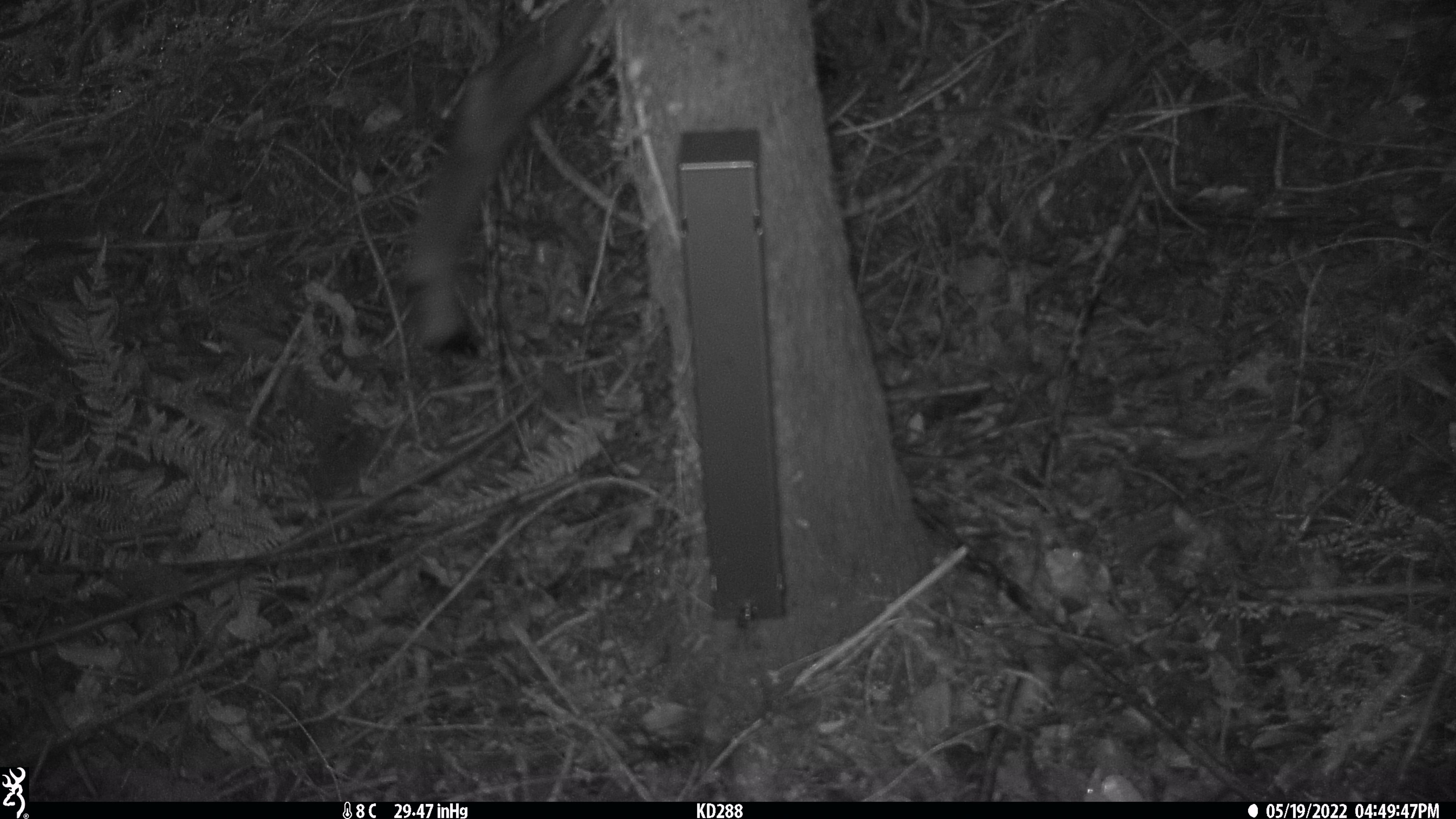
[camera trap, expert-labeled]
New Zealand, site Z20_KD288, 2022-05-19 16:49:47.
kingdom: Animalia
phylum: Chordata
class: Mammalia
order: Artiodactyla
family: Bovidae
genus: Rupicapra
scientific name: Rupicapra rupicapra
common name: alpine chamois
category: chamois